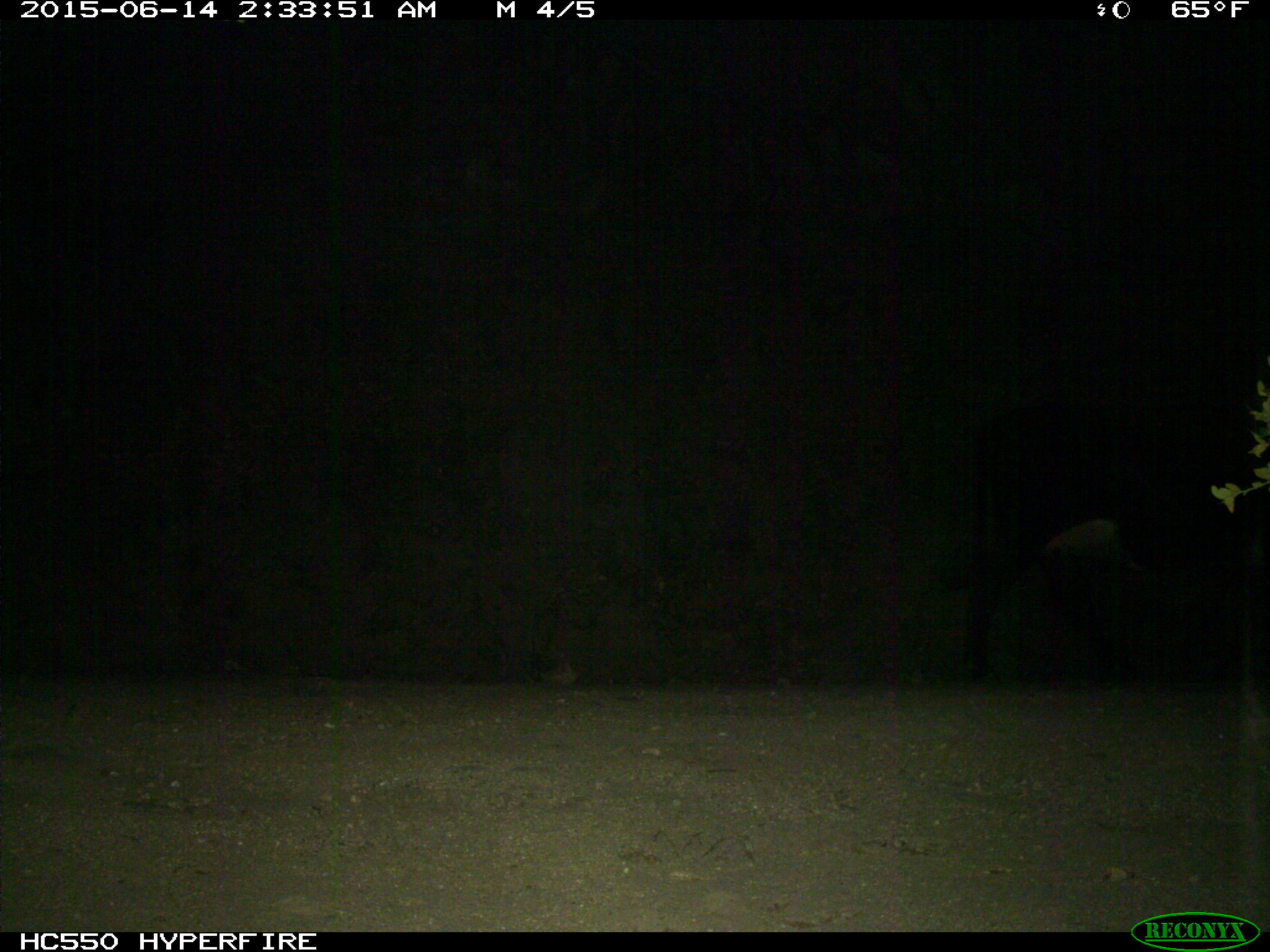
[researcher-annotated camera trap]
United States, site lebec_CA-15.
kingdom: Animalia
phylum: Chordata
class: Mammalia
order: Artiodactyla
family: Bovidae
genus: Bos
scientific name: Bos taurus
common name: domestic cow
Bos taurus (domestic cow).